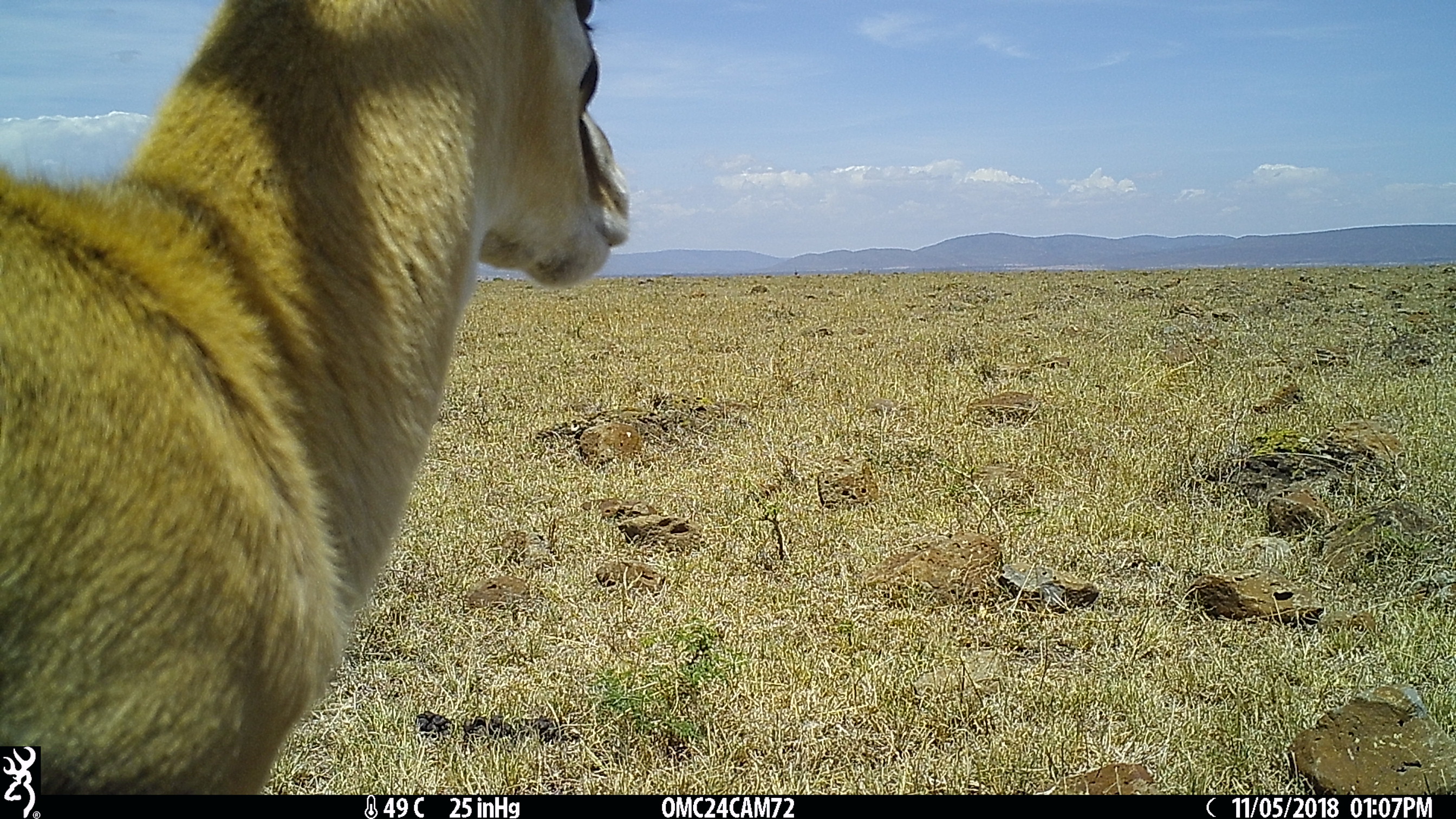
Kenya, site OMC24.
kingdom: Animalia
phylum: Chordata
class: Mammalia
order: Artiodactyla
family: Bovidae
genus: Eudorcas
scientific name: Eudorcas thomsonii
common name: thomon's gazelle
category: gazelle thomsons